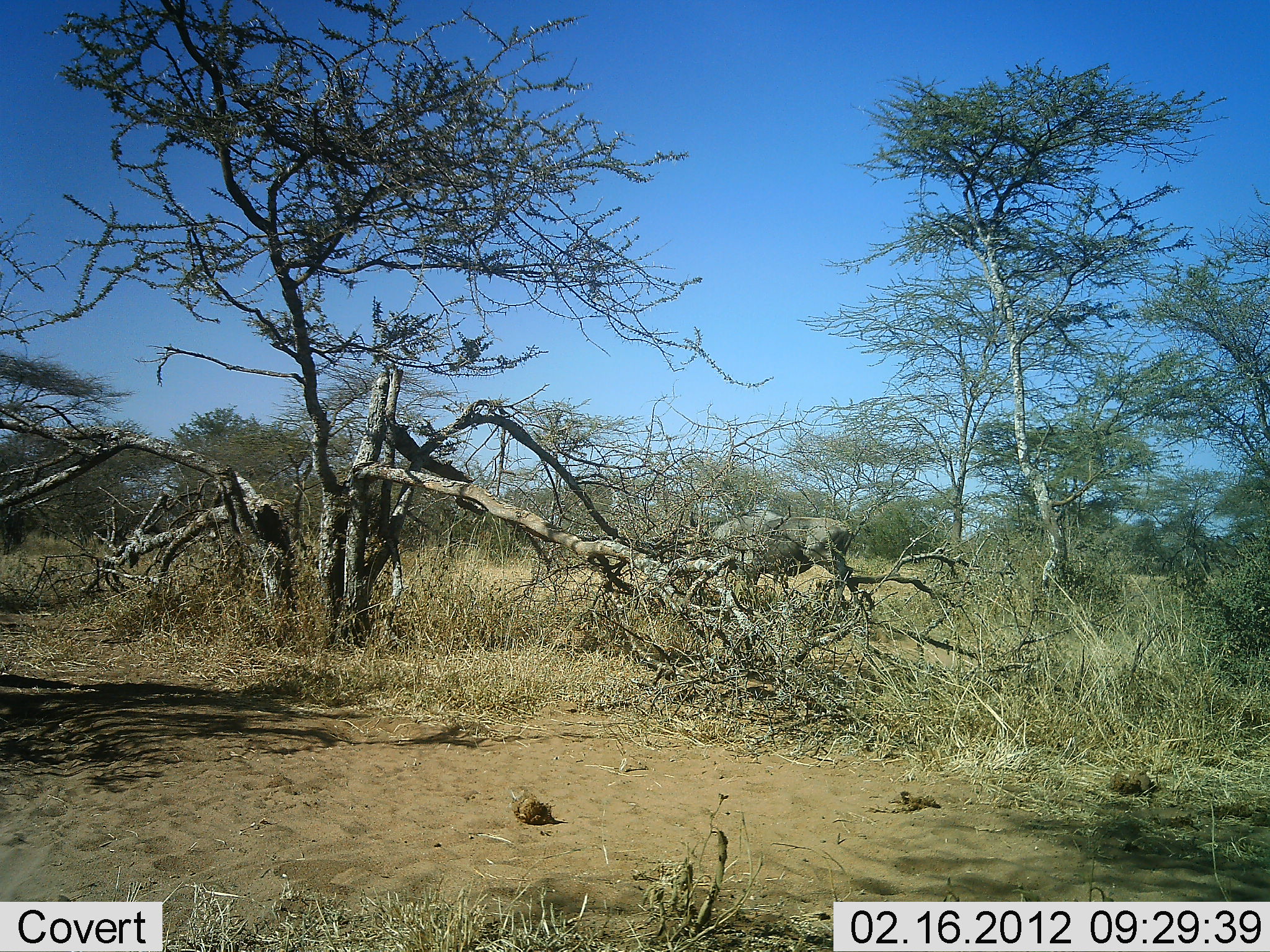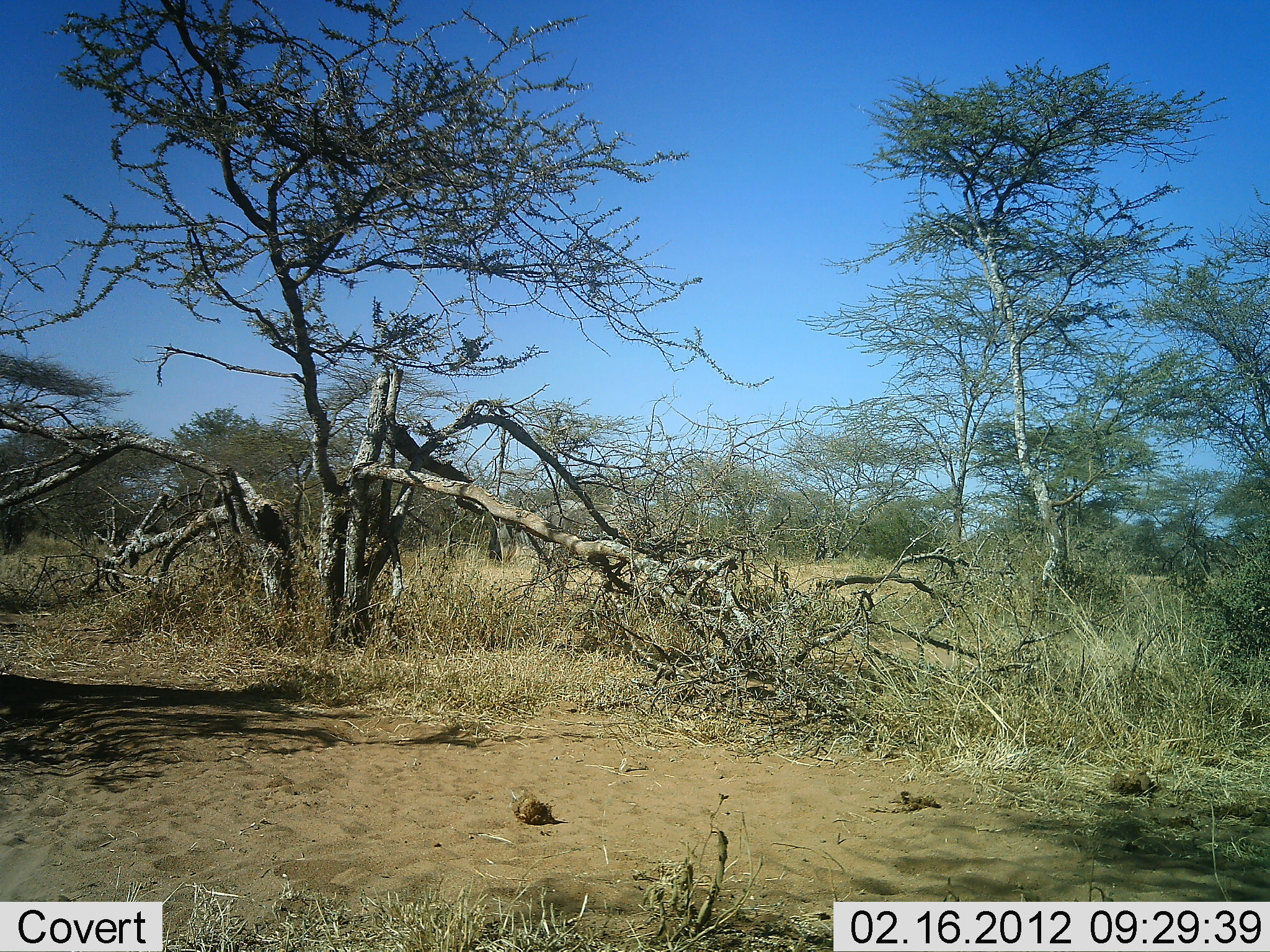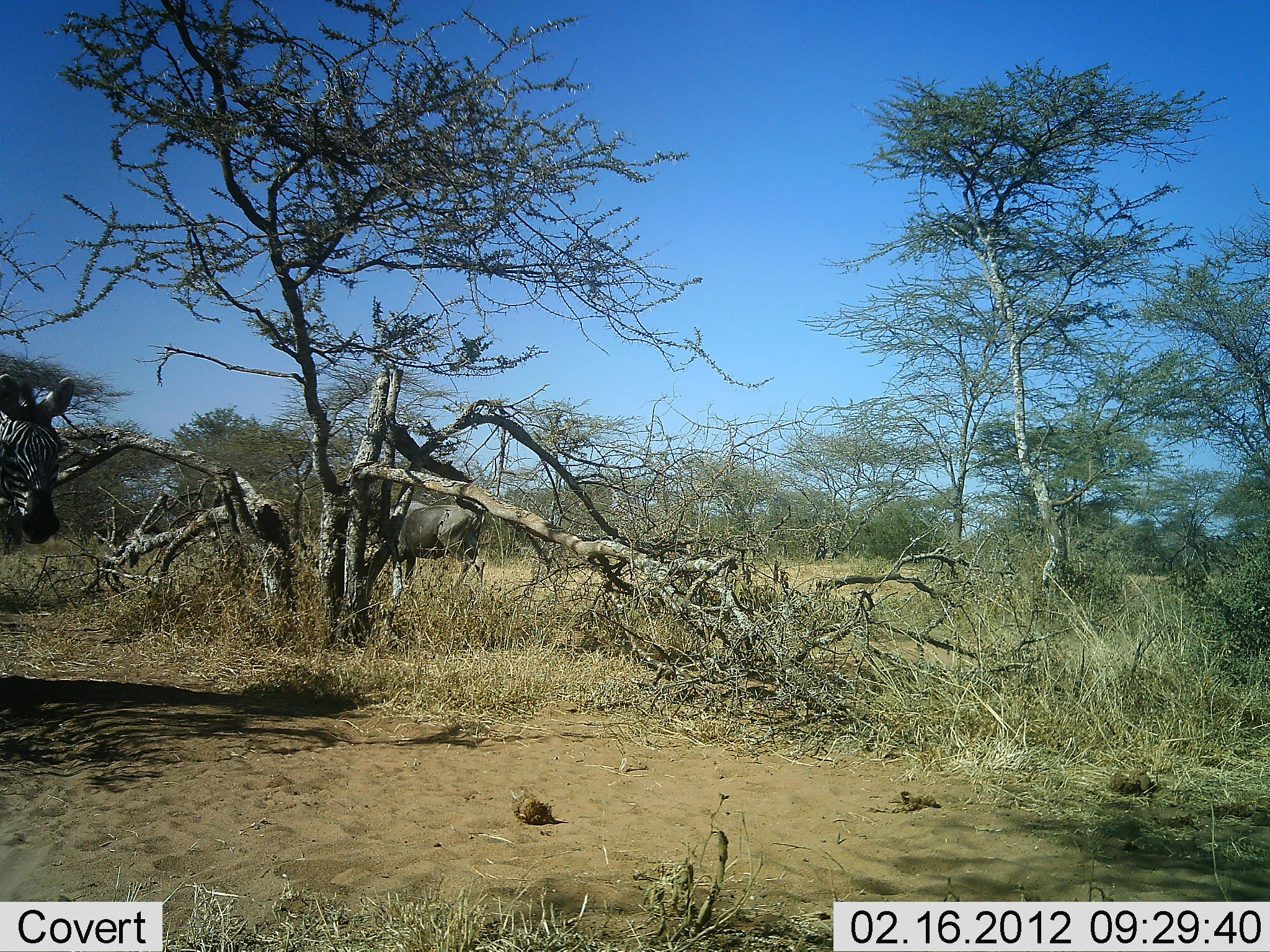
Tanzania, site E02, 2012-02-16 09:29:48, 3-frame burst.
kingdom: Animalia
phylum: Chordata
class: Mammalia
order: Artiodactyla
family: Bovidae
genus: Connochaetes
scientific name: Connochaetes taurinus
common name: blue wildebeest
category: wildebeest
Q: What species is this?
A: Wildebeest (blue wildebeest) (Connochaetes taurinus).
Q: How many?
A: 1.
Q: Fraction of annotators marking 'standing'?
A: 0%.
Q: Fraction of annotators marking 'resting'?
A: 0%.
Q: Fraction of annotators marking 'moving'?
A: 100%.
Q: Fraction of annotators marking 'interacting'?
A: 0%.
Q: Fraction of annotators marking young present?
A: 0%.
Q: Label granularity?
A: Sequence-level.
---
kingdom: Animalia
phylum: Chordata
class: Mammalia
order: Perissodactyla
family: Equidae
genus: Equus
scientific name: Equus quagga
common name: plains zebra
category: zebra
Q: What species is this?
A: Zebra (plains zebra) (Equus quagga).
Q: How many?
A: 1.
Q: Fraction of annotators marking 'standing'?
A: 3%.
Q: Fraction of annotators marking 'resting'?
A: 0%.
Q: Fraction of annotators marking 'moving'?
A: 93%.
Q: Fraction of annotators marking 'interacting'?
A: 0%.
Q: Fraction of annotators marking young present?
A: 0%.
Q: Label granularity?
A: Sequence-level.